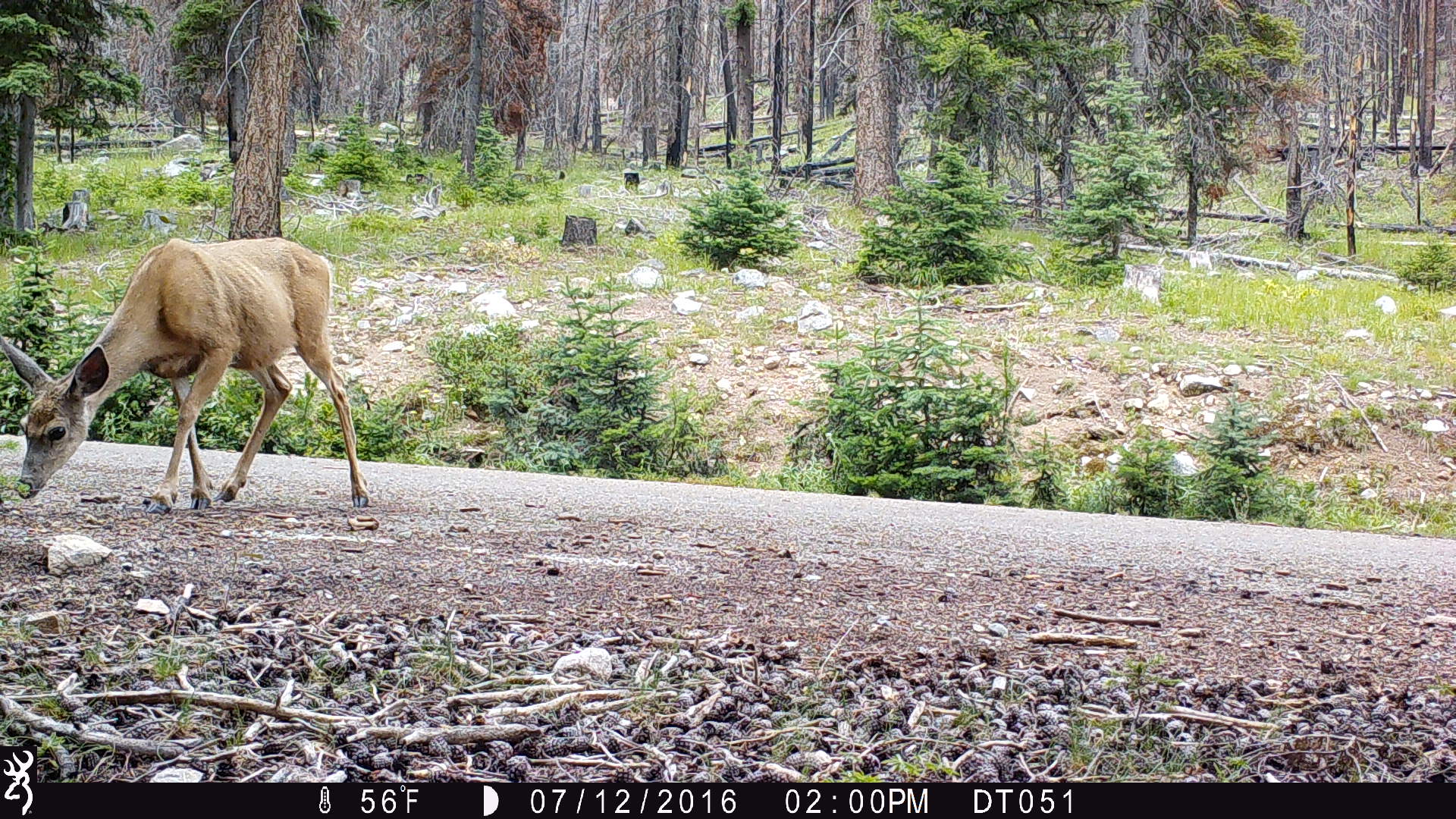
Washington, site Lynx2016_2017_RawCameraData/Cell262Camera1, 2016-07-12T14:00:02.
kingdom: Animalia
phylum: Chordata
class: Mammalia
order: Artiodactyla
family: Cervidae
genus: Odocoileus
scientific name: Odocoileus hemionus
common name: mule deer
Odocoileus hemionus (mule deer). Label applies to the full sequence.